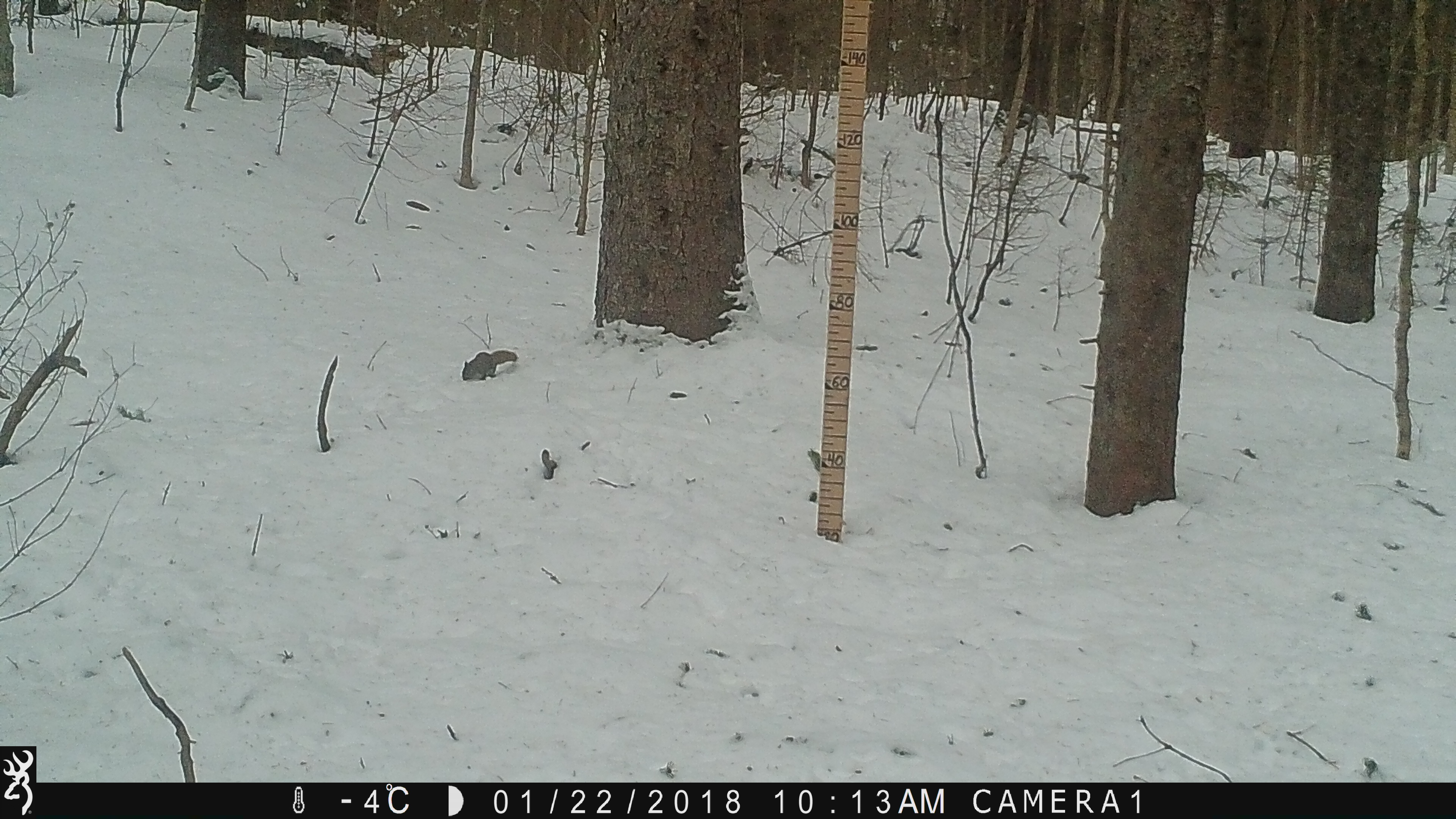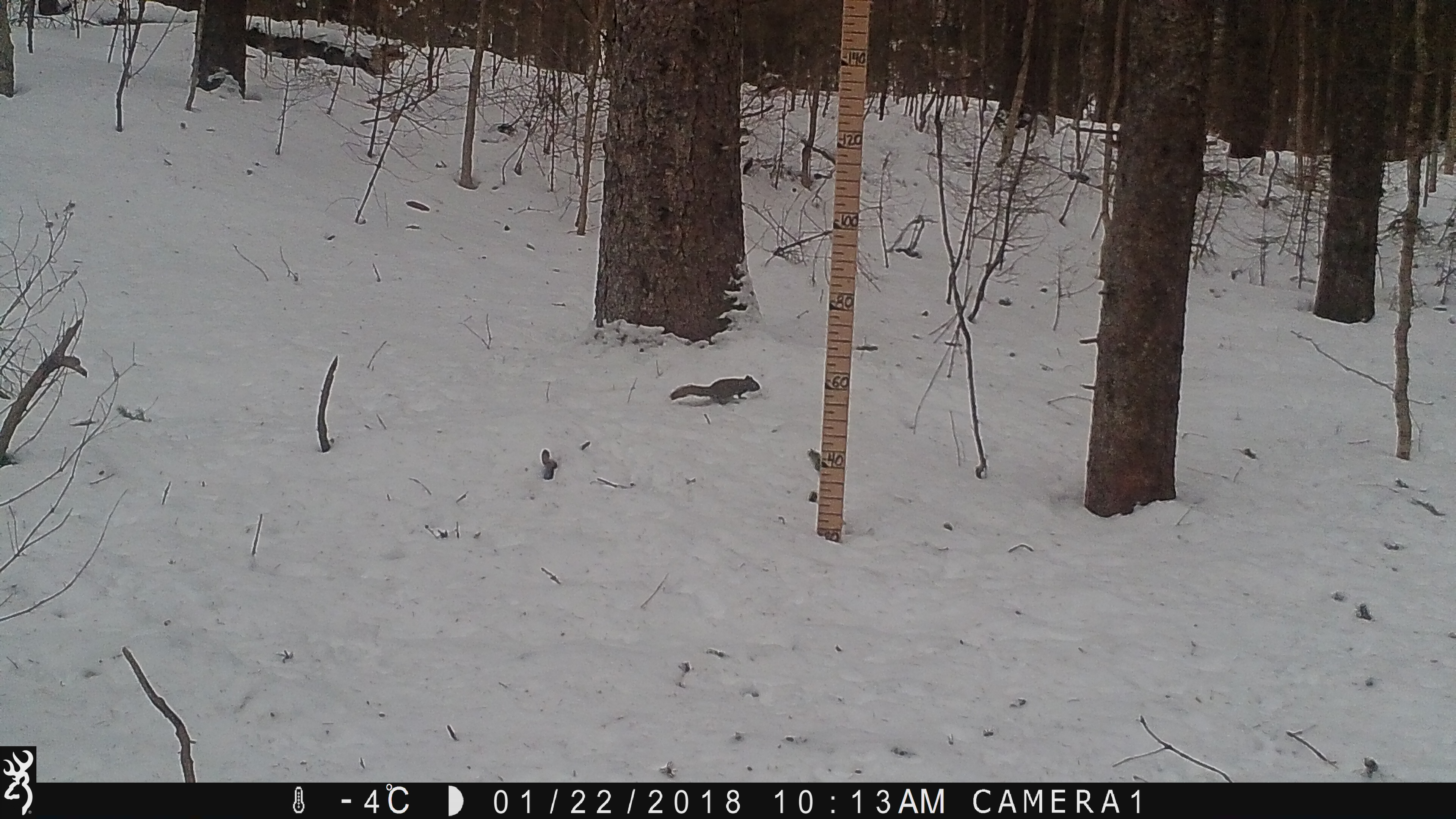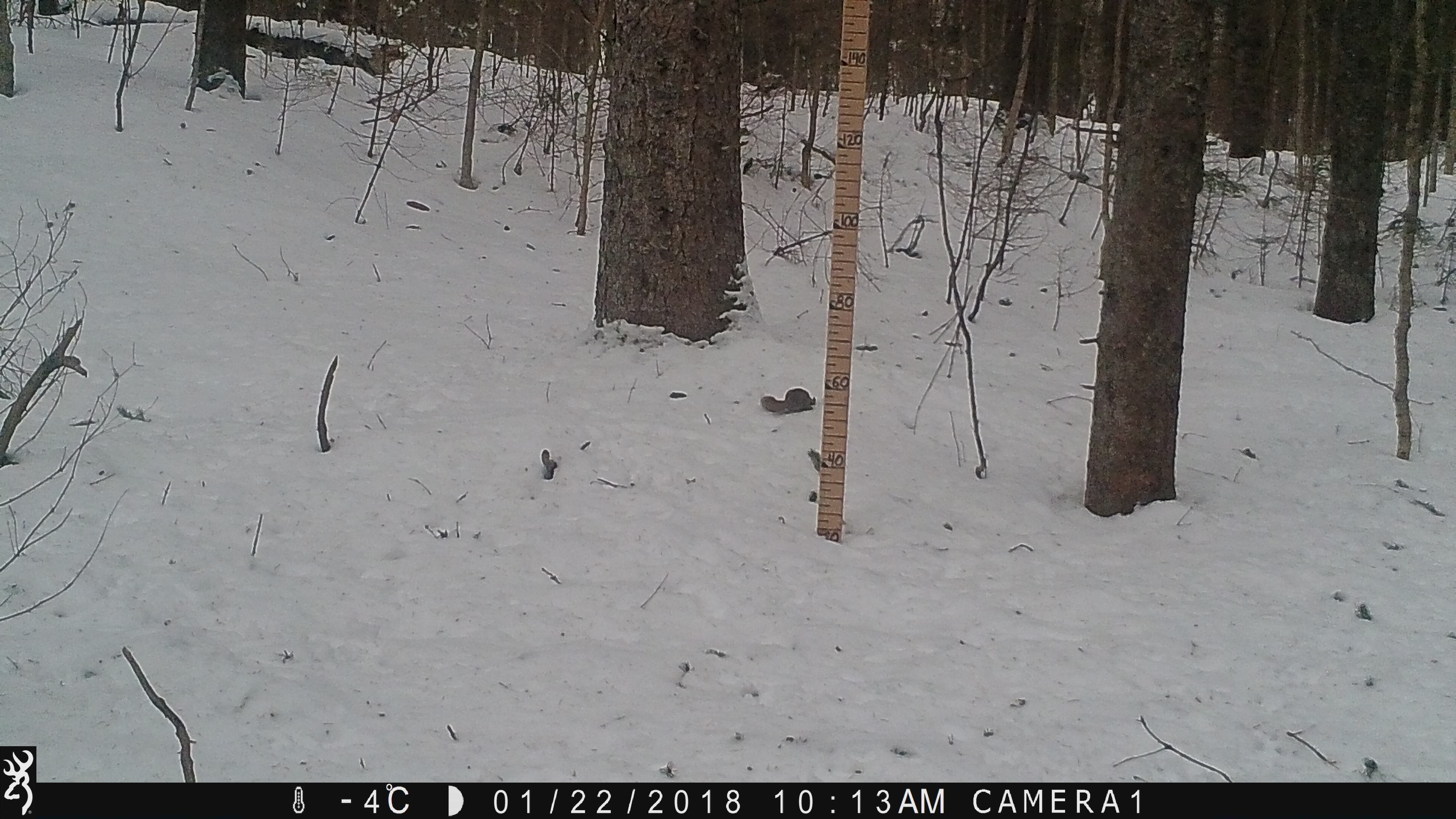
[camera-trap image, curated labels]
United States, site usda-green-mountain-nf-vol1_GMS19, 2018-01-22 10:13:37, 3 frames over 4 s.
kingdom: Animalia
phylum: Chordata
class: Mammalia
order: Rodentia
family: Sciuridae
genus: Tamiasciurus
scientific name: Tamiasciurus hudsonicus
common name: red squirrel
Red squirrel (Tamiasciurus hudsonicus).